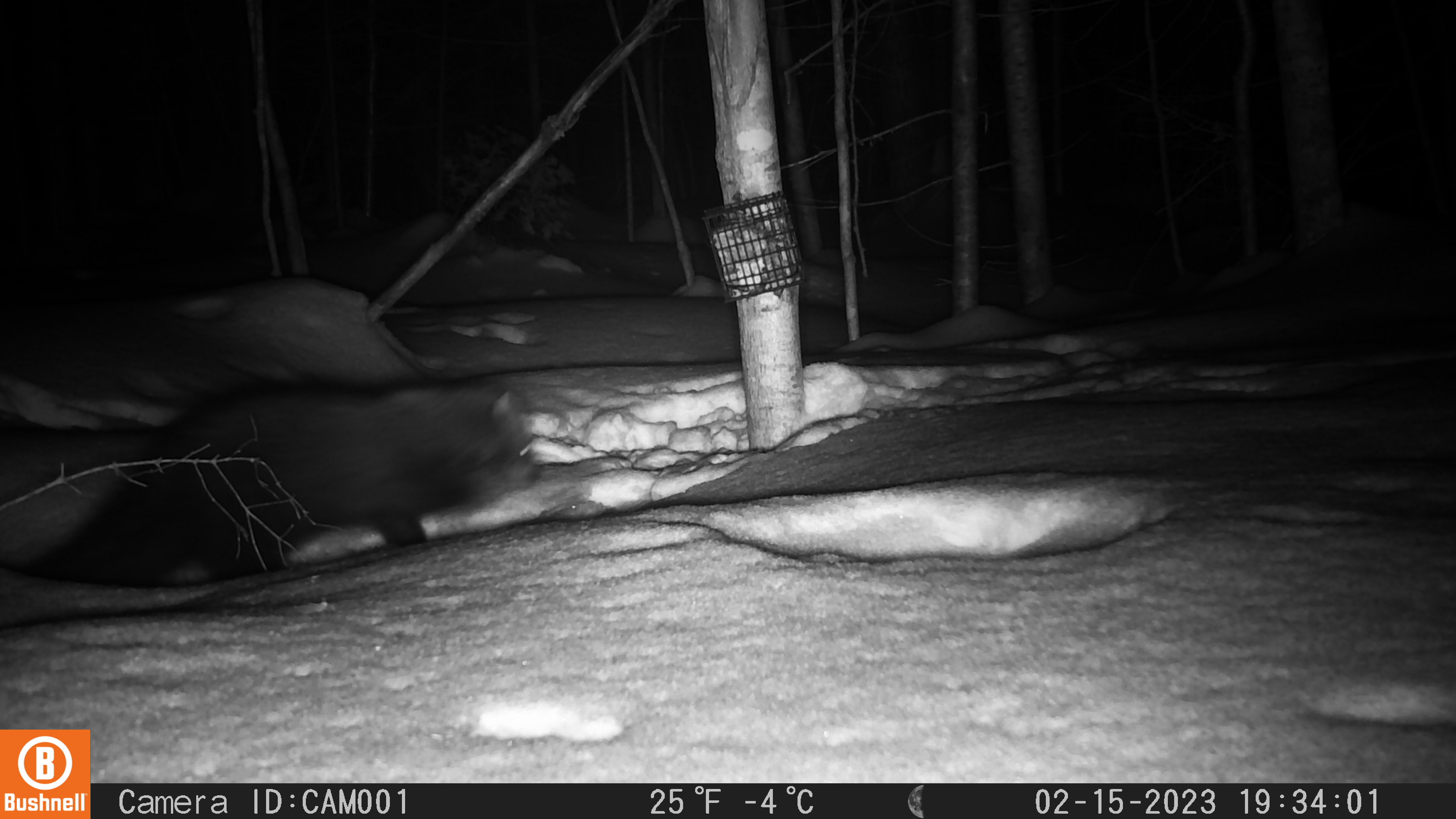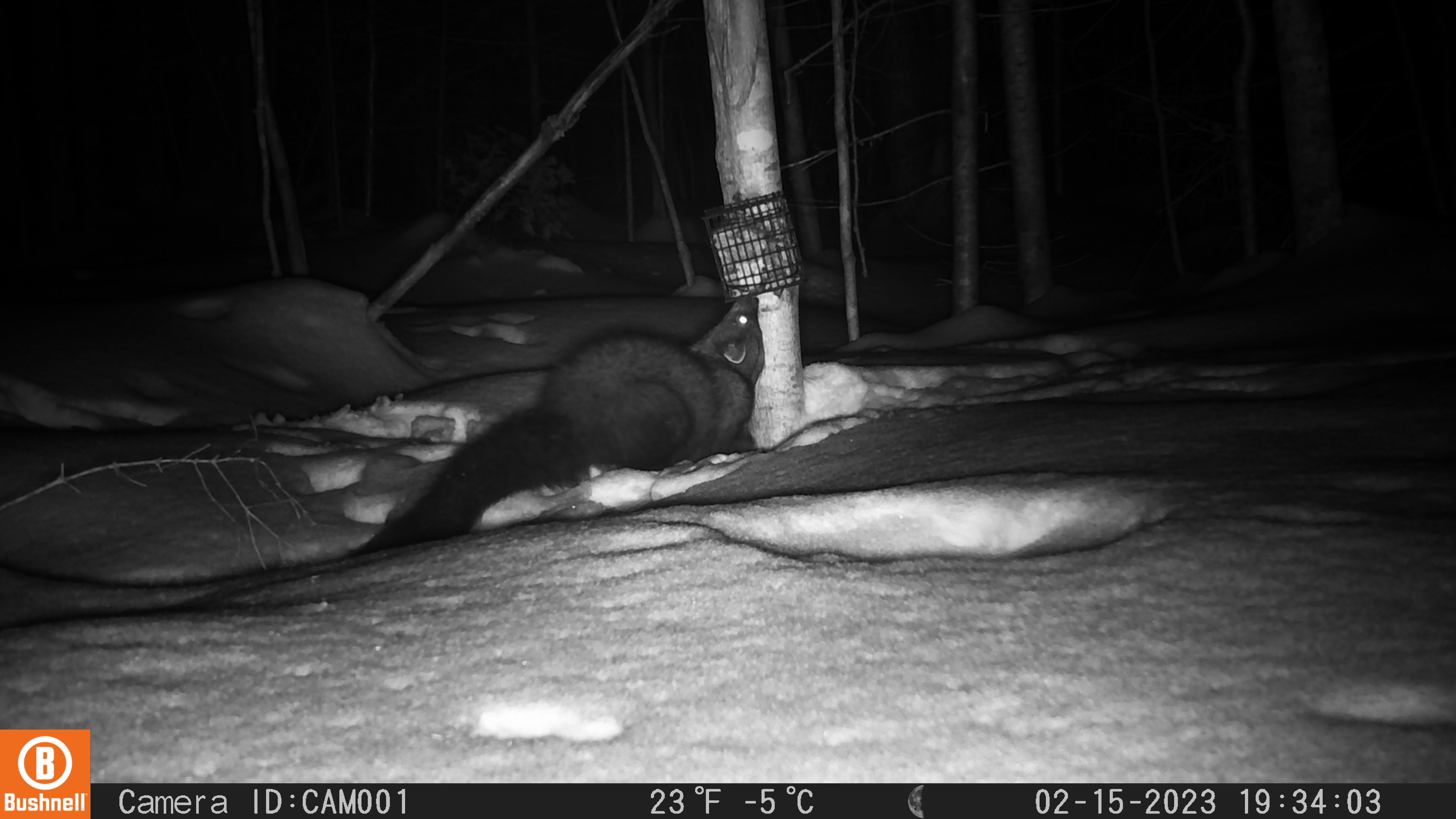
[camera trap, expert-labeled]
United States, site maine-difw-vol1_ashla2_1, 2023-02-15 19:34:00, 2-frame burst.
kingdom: Animalia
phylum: Chordata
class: Mammalia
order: Carnivora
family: Mustelidae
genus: Pekania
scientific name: Pekania pennanti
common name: fisher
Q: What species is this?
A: Fisher (Pekania pennanti).